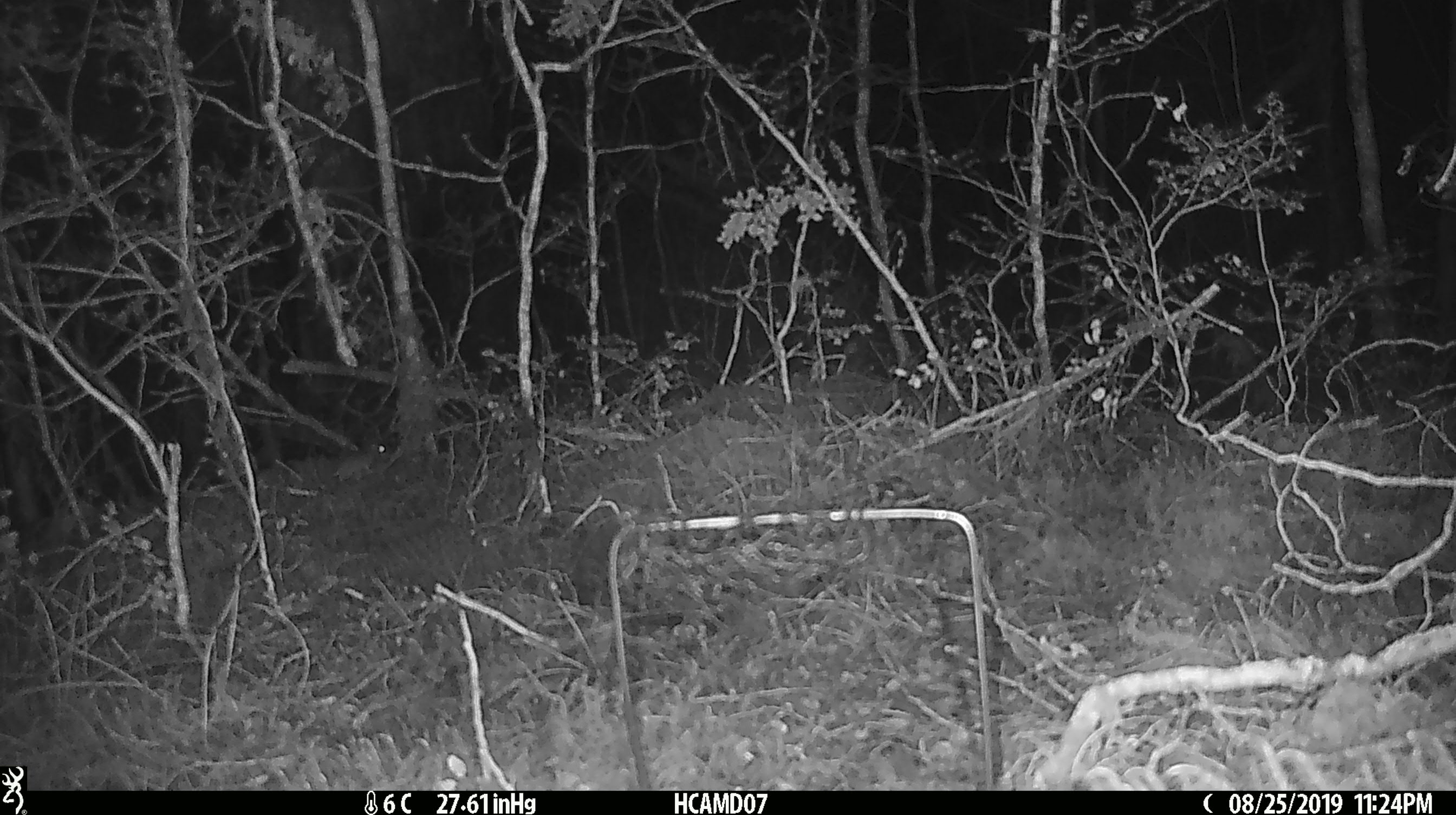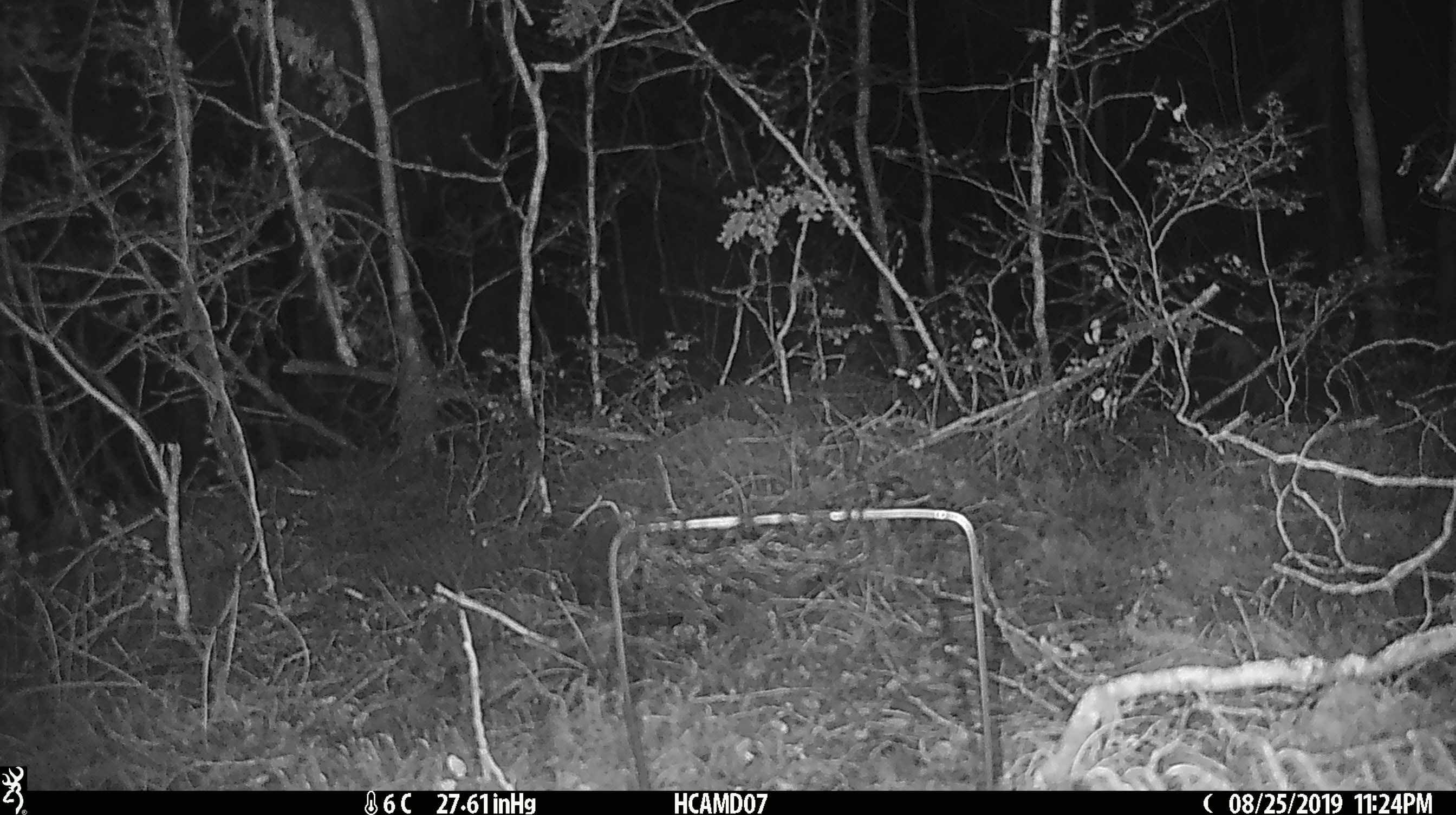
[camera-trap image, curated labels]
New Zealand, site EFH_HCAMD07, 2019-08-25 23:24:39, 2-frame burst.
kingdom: Animalia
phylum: Chordata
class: Mammalia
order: Rodentia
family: Muridae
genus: Mus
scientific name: Mus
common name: mouse